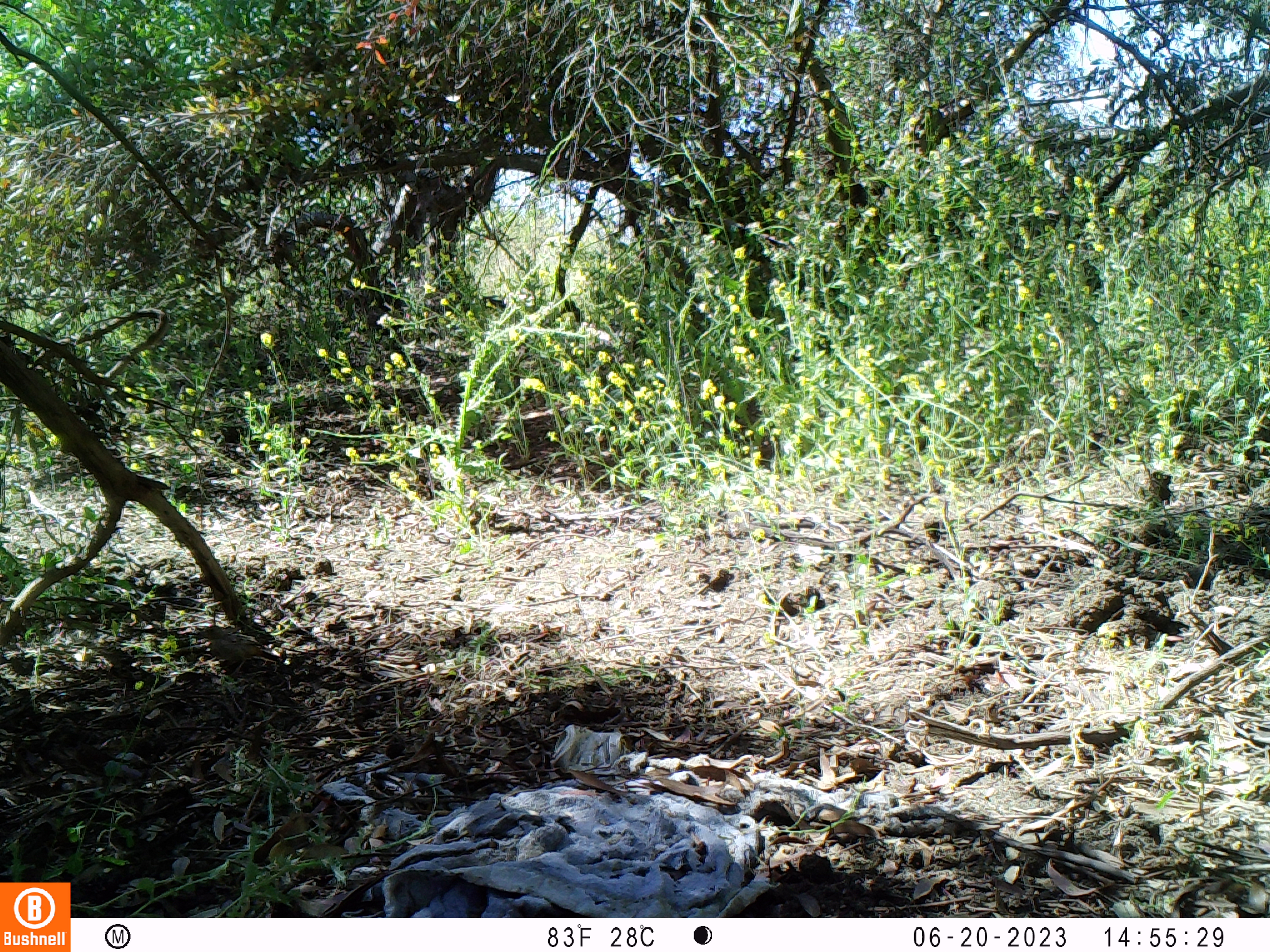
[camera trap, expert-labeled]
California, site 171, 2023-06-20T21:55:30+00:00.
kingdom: Animalia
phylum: Chordata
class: Aves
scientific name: Aves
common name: bird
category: unknown bird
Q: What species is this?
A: Unknown bird (bird) (Aves).